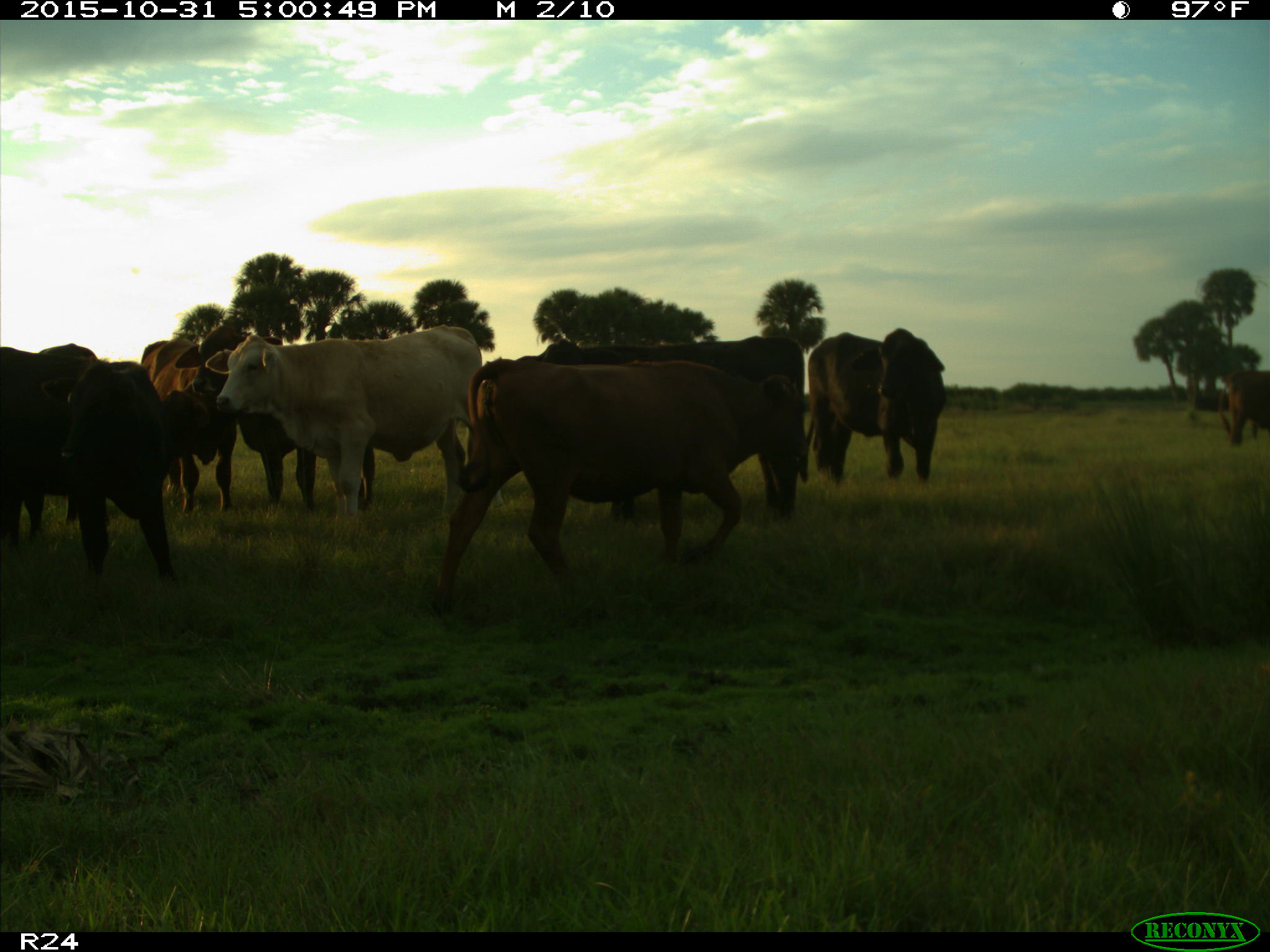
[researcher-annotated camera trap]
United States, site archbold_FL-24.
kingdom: Animalia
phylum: Chordata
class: Mammalia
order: Artiodactyla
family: Bovidae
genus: Bos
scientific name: Bos taurus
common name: domestic cow